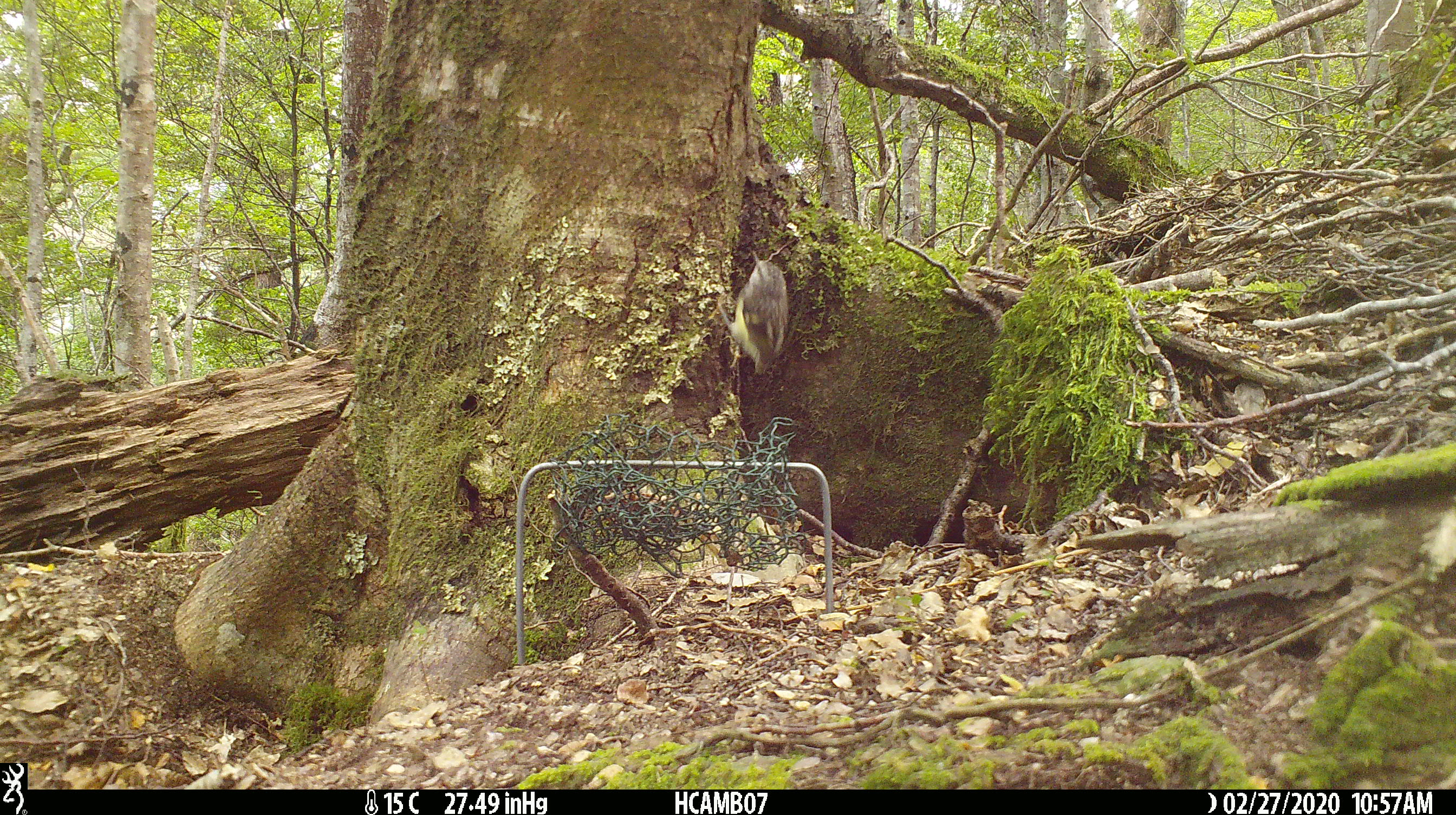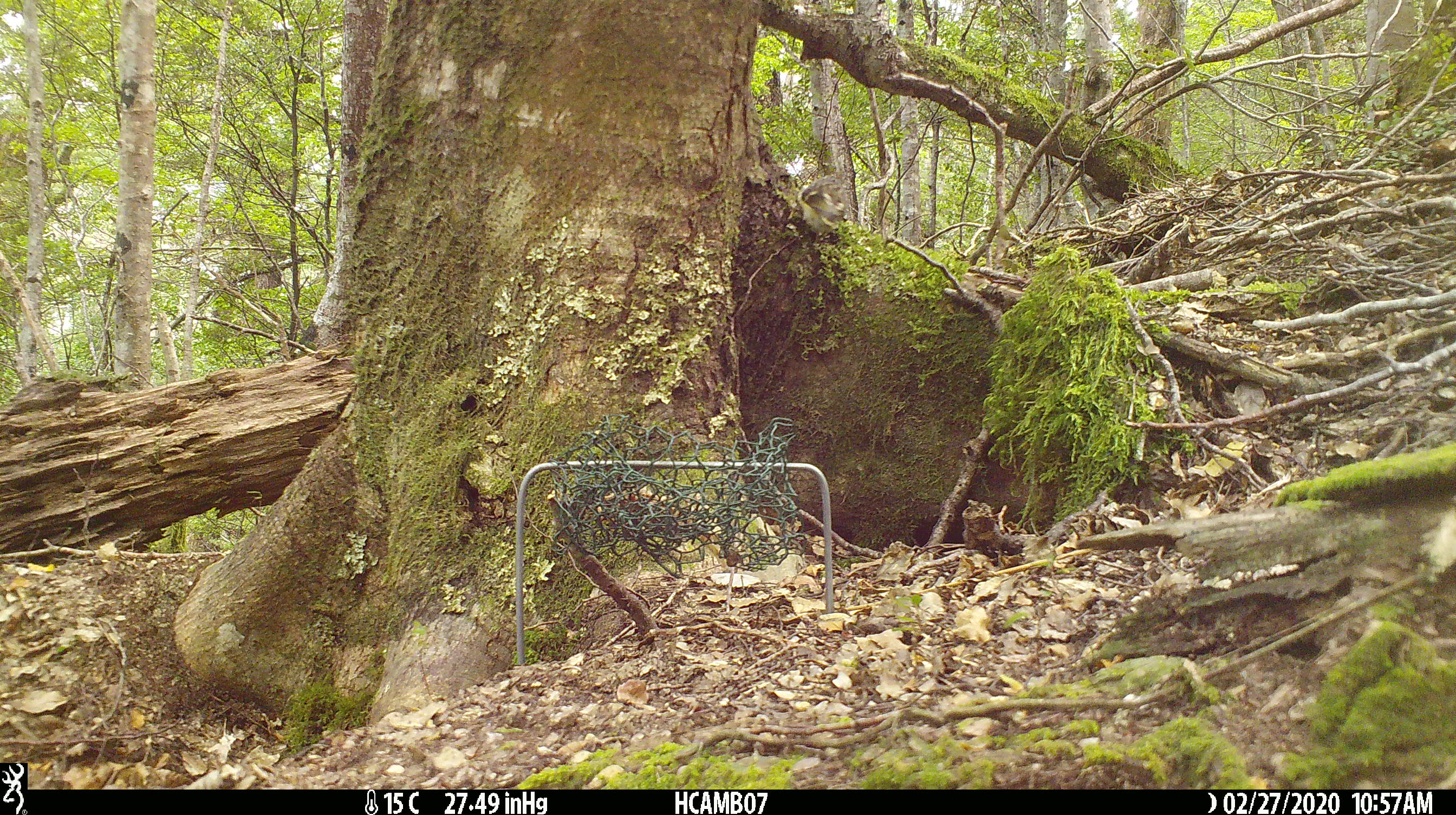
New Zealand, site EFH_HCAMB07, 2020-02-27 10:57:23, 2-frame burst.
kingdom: Animalia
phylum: Chordata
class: Aves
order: Passeriformes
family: Acanthisittidae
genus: Acanthisitta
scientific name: Acanthisitta chloris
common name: rifleman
Rifleman (Acanthisitta chloris).